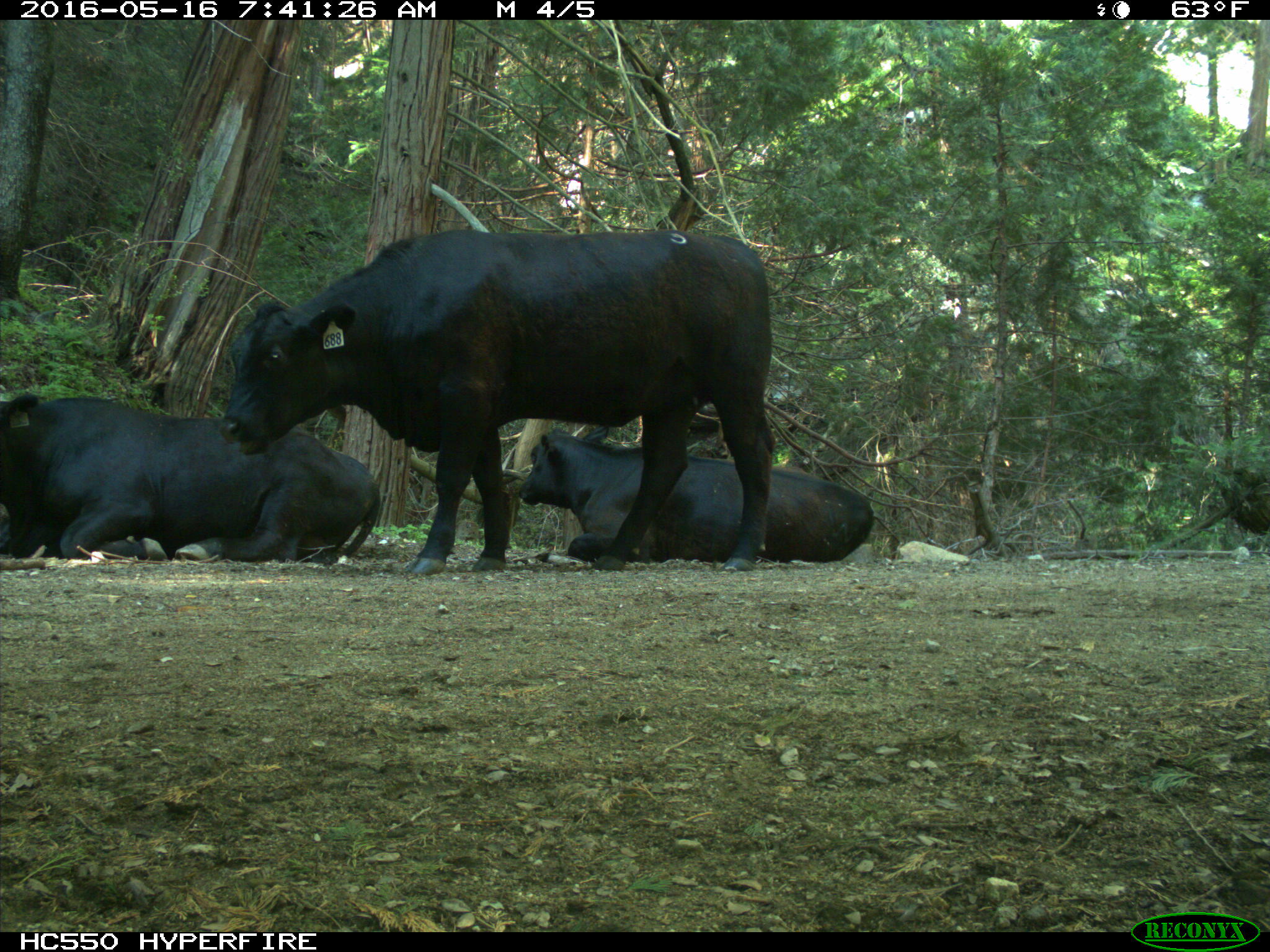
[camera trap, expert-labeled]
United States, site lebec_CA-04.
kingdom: Animalia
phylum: Chordata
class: Mammalia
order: Artiodactyla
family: Bovidae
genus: Bos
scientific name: Bos taurus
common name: domestic cow